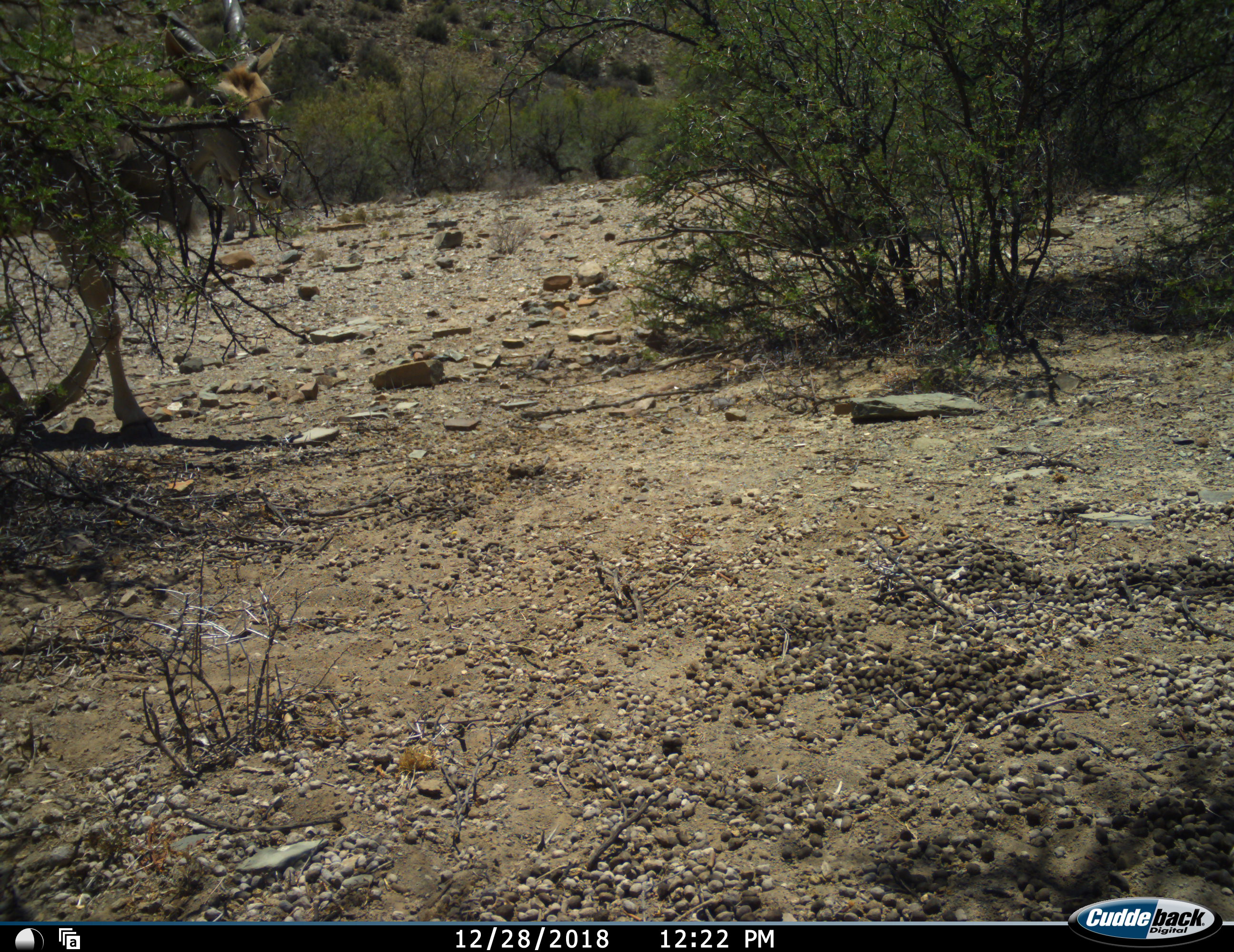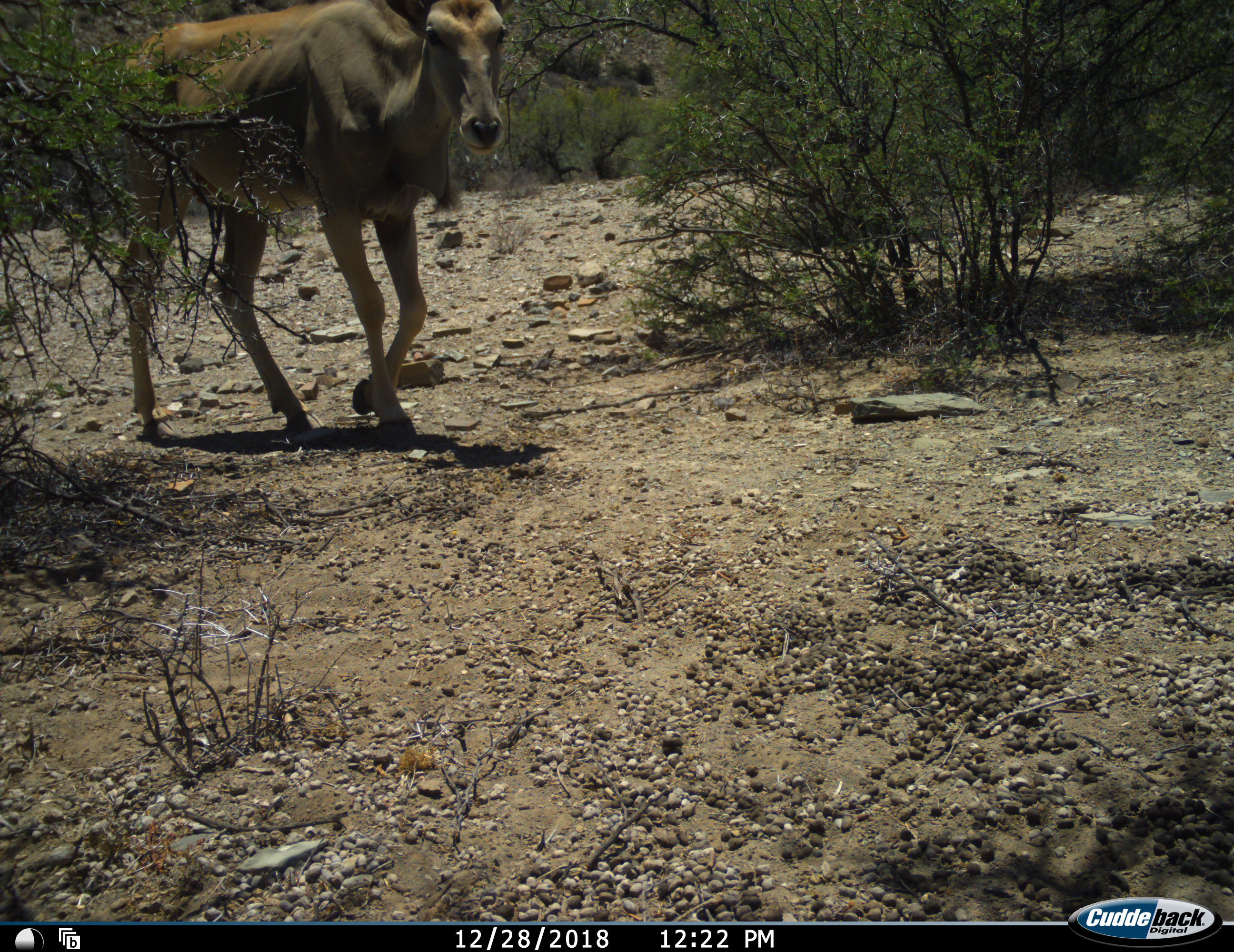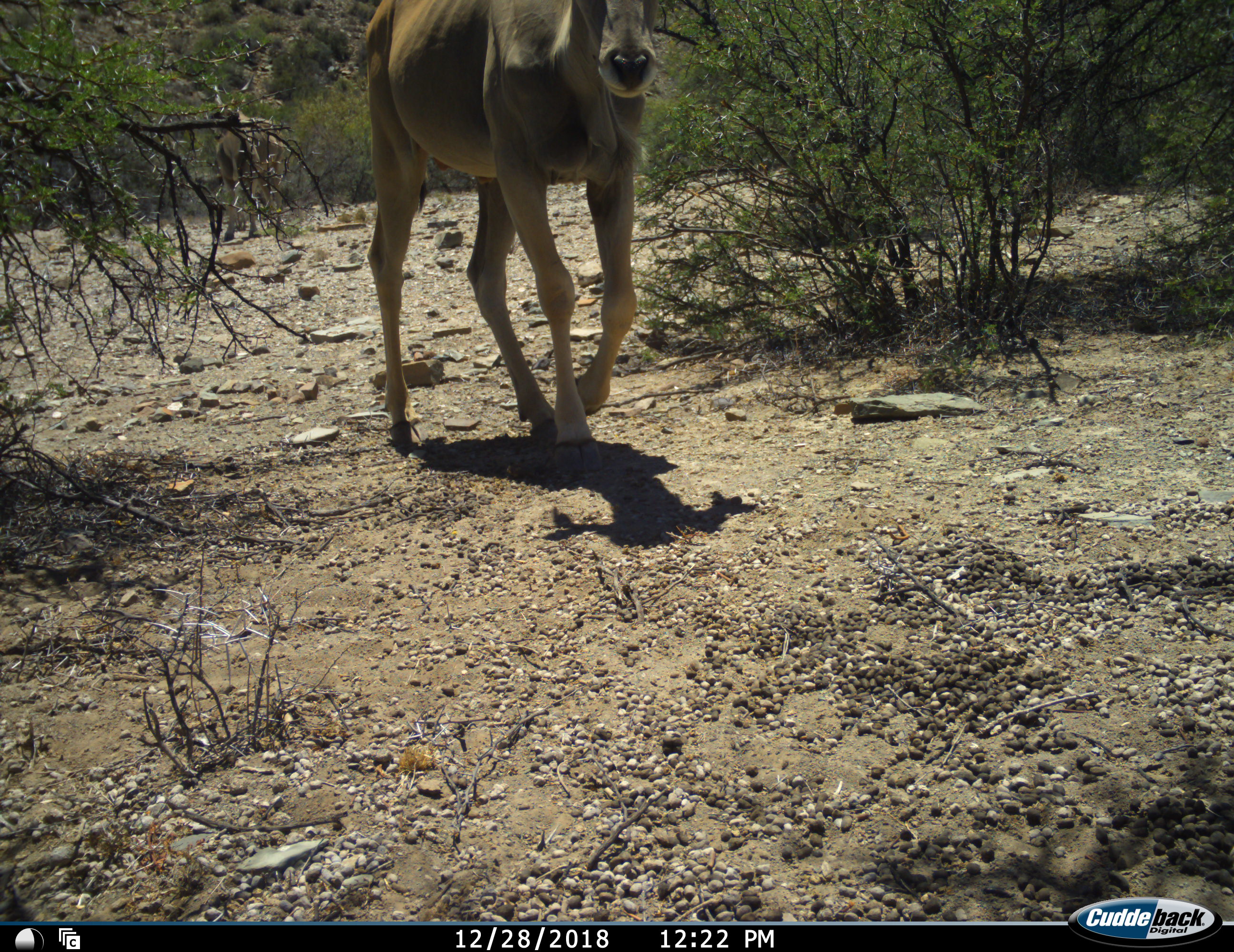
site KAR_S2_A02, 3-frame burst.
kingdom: Animalia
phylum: Chordata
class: Mammalia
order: Artiodactyla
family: Bovidae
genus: Tragelaphus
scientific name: Tragelaphus oryx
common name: eland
Eland (Tragelaphus oryx), count 1. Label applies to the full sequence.